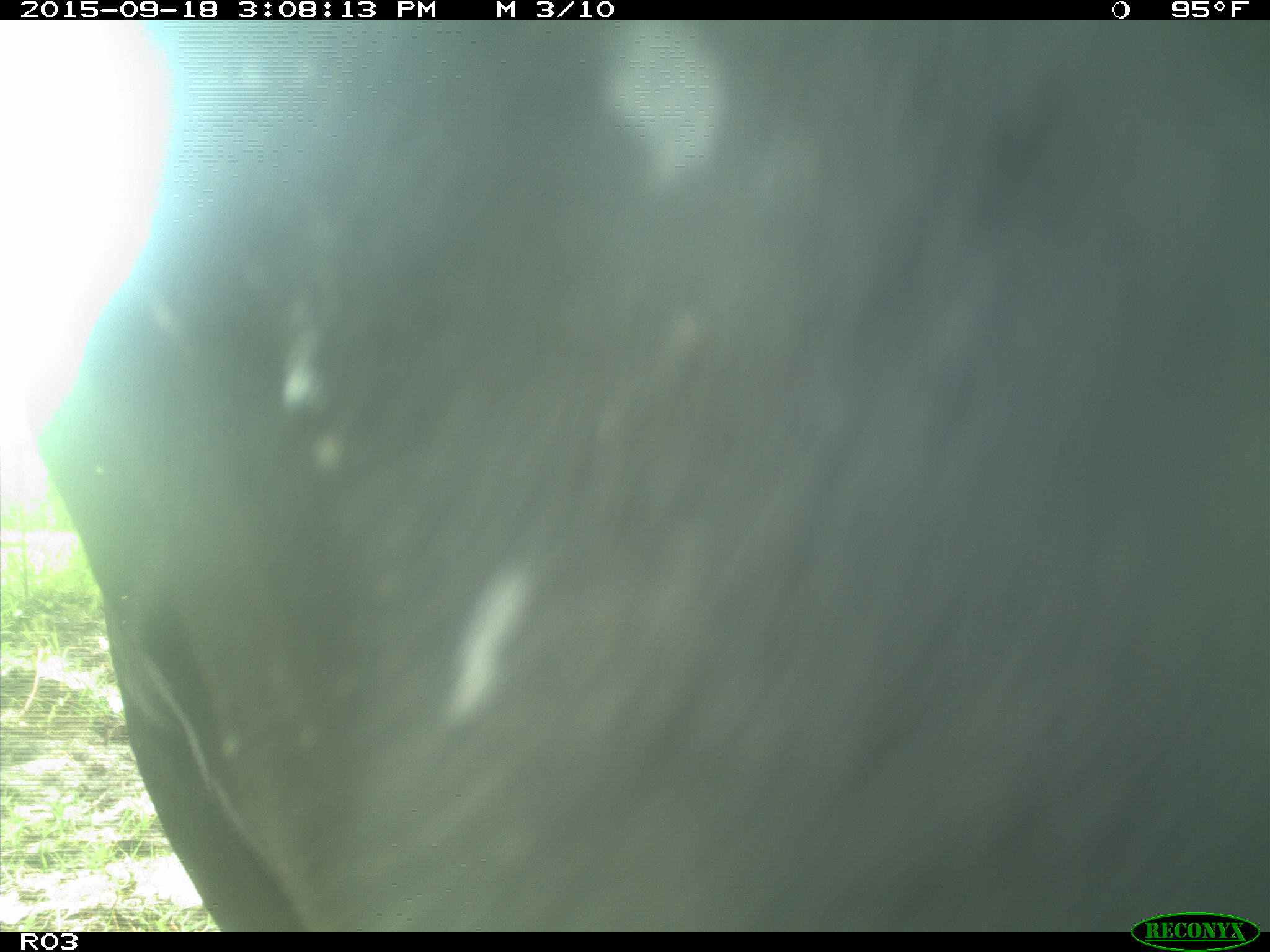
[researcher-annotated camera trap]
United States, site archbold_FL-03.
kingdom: Animalia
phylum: Chordata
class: Mammalia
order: Artiodactyla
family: Bovidae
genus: Bos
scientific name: Bos taurus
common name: domestic cow